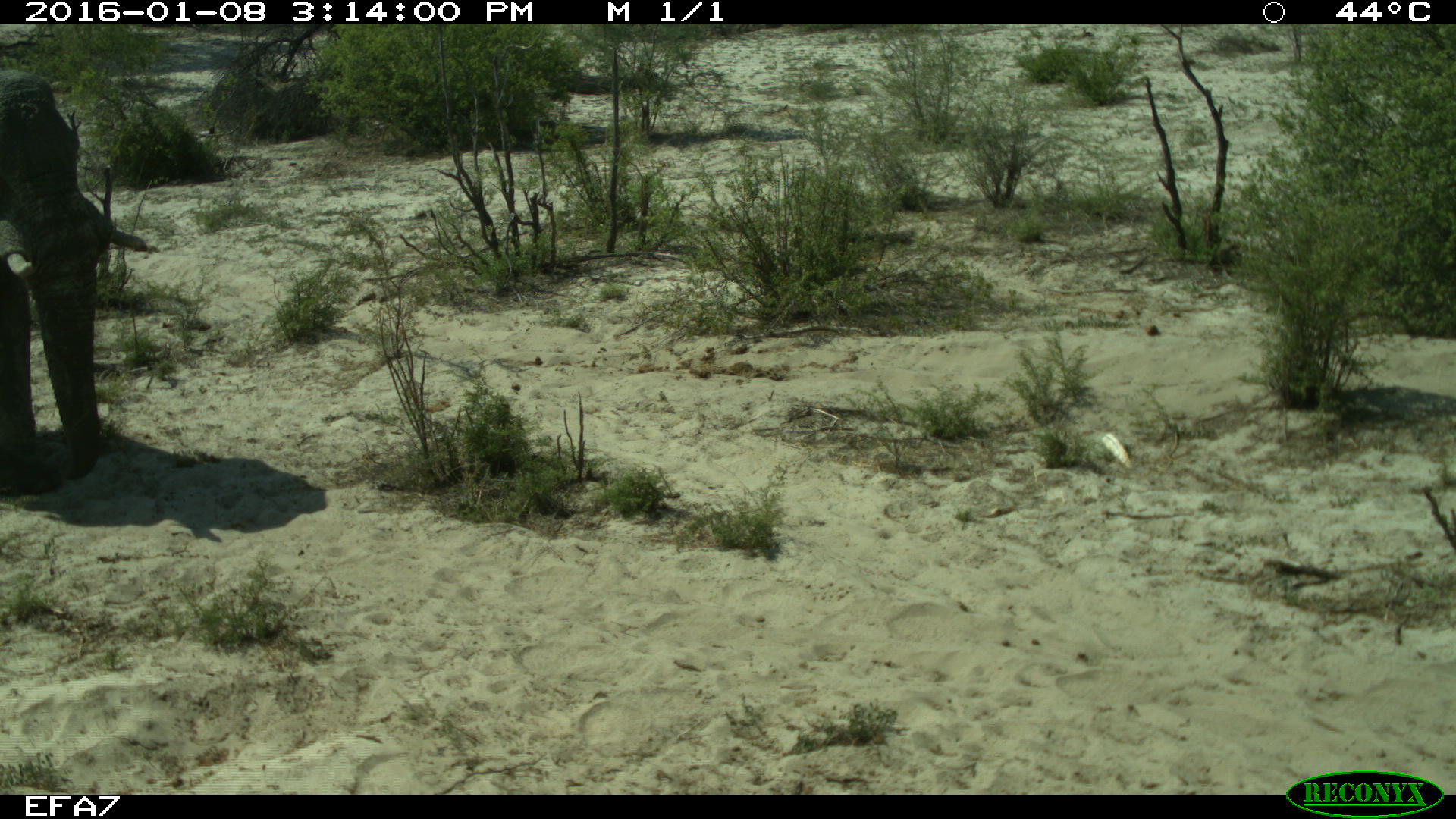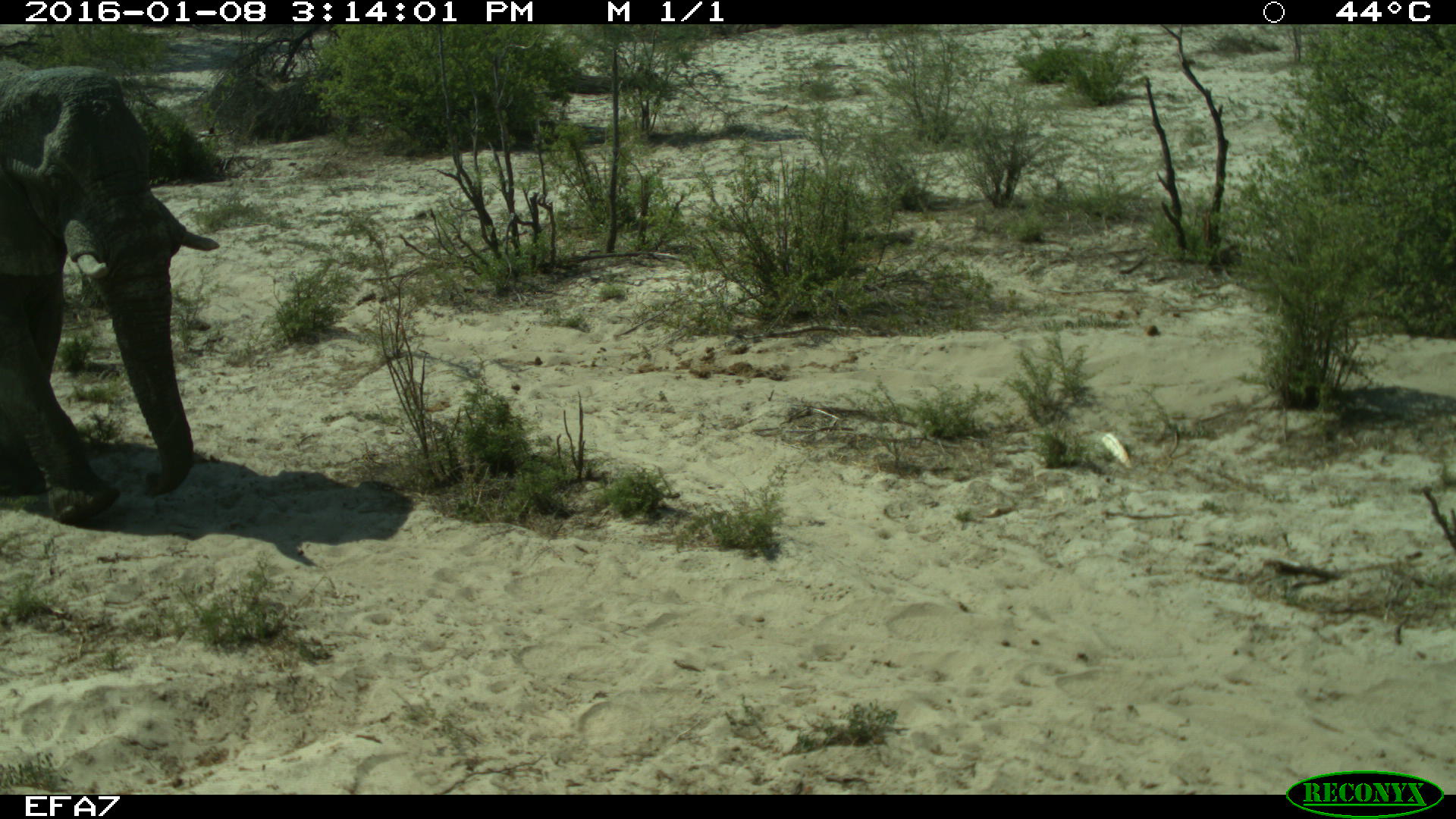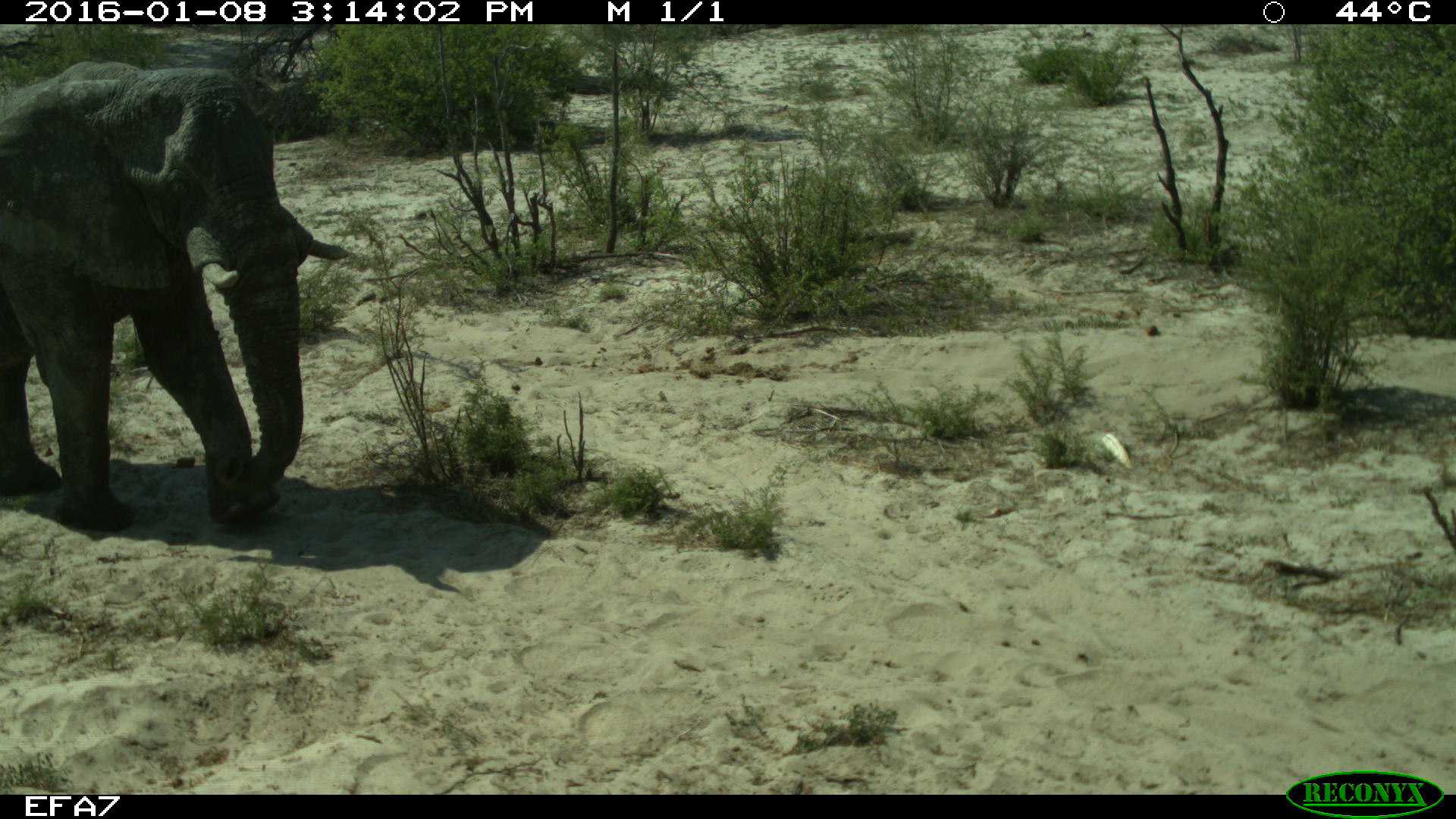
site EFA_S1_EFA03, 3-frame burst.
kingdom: Animalia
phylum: Chordata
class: Mammalia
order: Proboscidea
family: Elephantidae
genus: Loxodonta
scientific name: Loxodonta africana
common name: african bush elephant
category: elephant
Elephant (african bush elephant) (Loxodonta africana), count 1. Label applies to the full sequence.